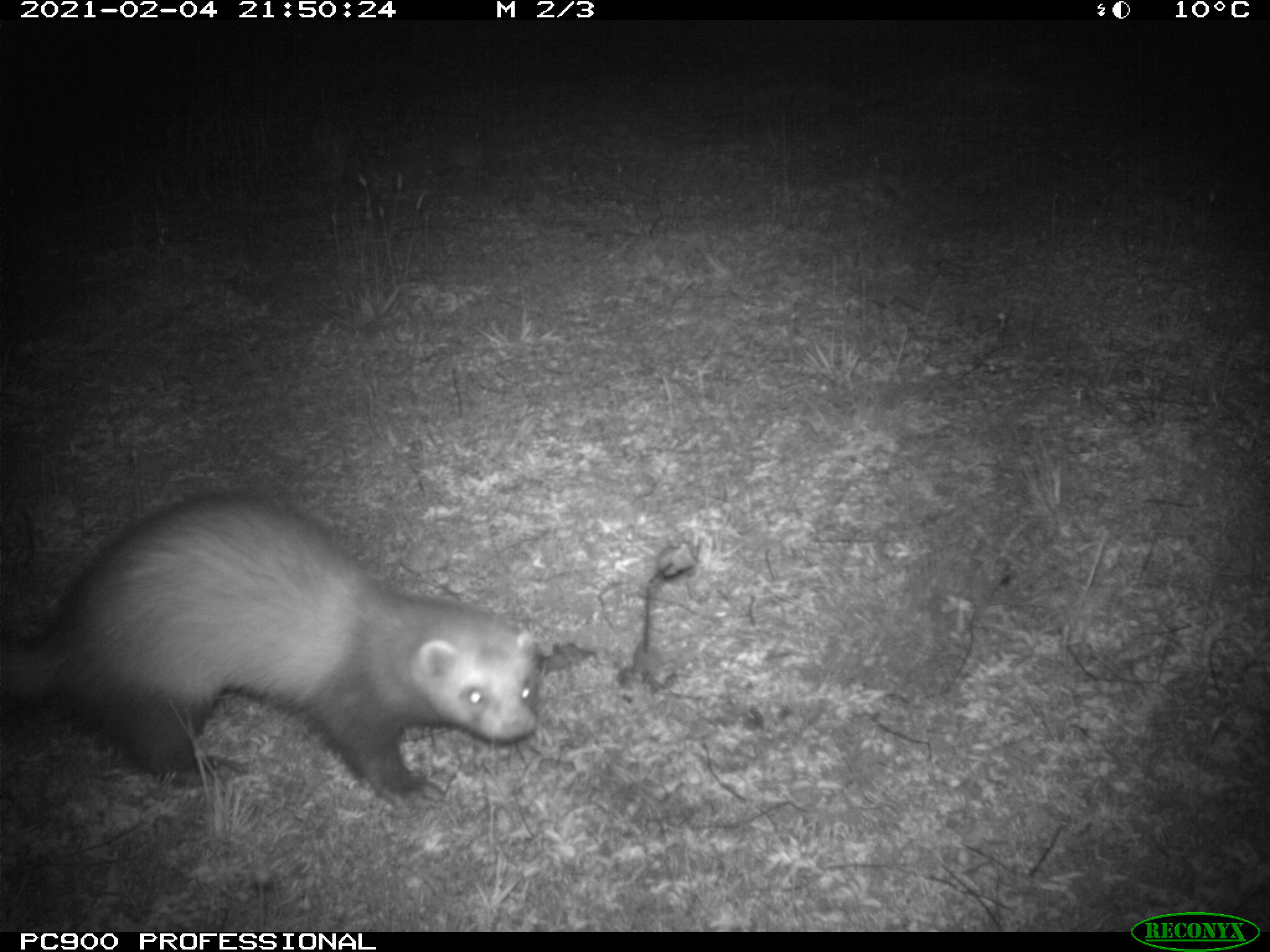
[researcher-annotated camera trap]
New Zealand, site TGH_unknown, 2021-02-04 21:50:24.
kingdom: Animalia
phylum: Chordata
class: Mammalia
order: Carnivora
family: Mustelidae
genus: Mustela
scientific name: Mustela furo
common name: ferret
Ferret (Mustela furo).